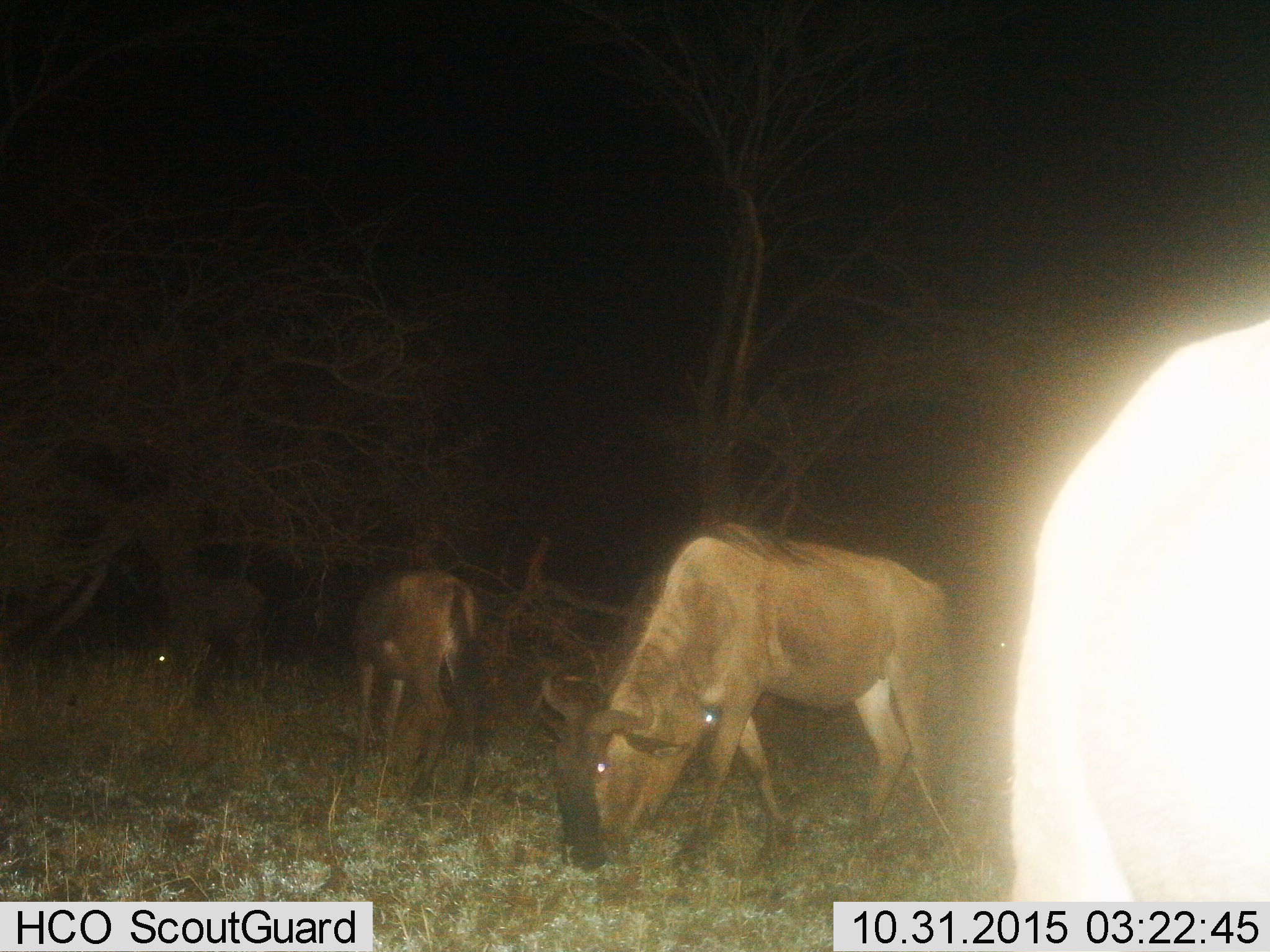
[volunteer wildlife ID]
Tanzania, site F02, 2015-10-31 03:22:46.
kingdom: Animalia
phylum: Chordata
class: Mammalia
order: Artiodactyla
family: Bovidae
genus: Connochaetes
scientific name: Connochaetes taurinus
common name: blue wildebeest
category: wildebeest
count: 4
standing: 35%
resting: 5%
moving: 5%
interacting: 0%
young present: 5%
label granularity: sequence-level